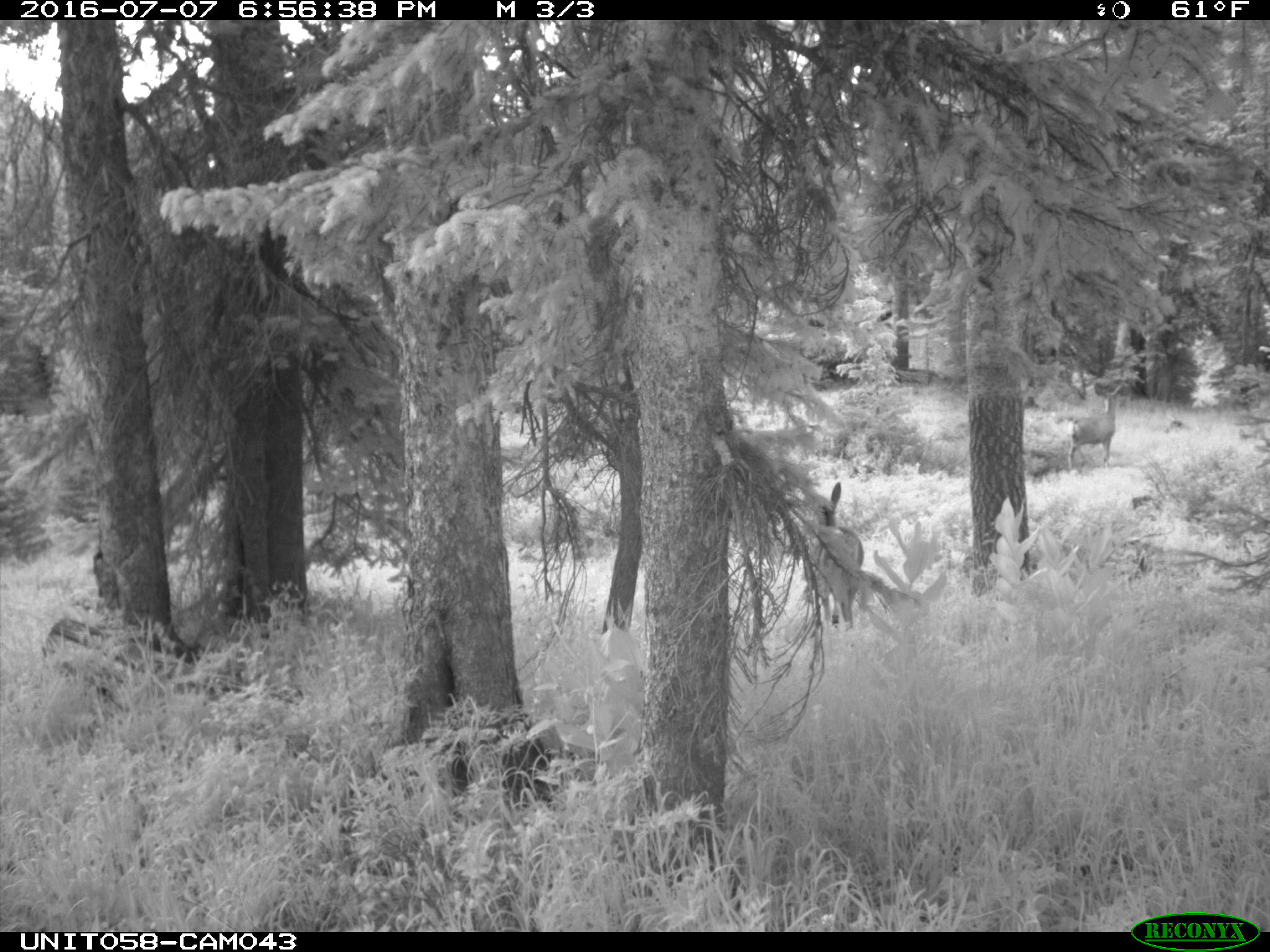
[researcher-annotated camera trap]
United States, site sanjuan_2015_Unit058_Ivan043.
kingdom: Animalia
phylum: Chordata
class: Mammalia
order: Artiodactyla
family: Cervidae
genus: Odocoileus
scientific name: Odocoileus hemionus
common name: mule deer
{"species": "Odocoileus hemionus (mule deer)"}